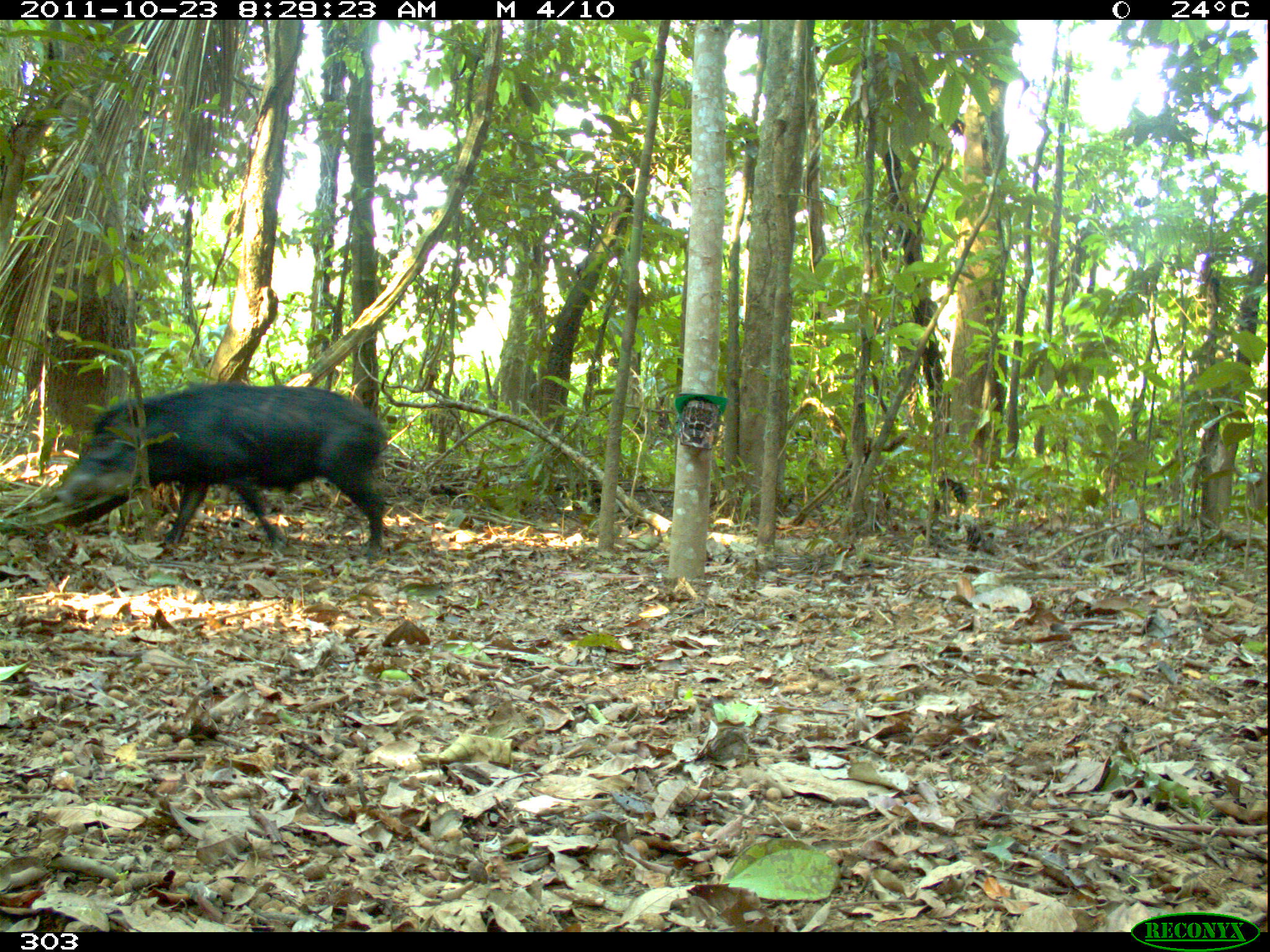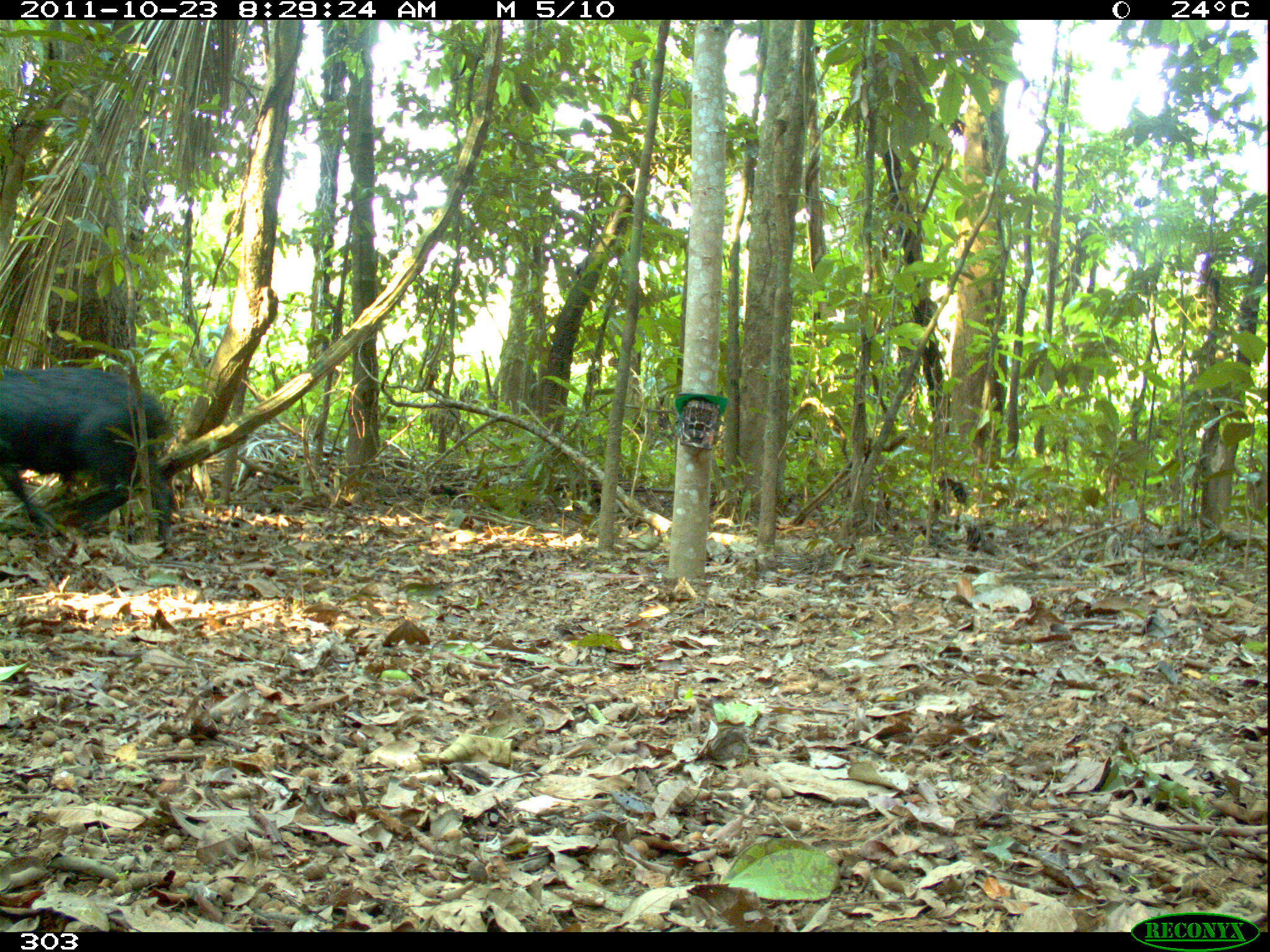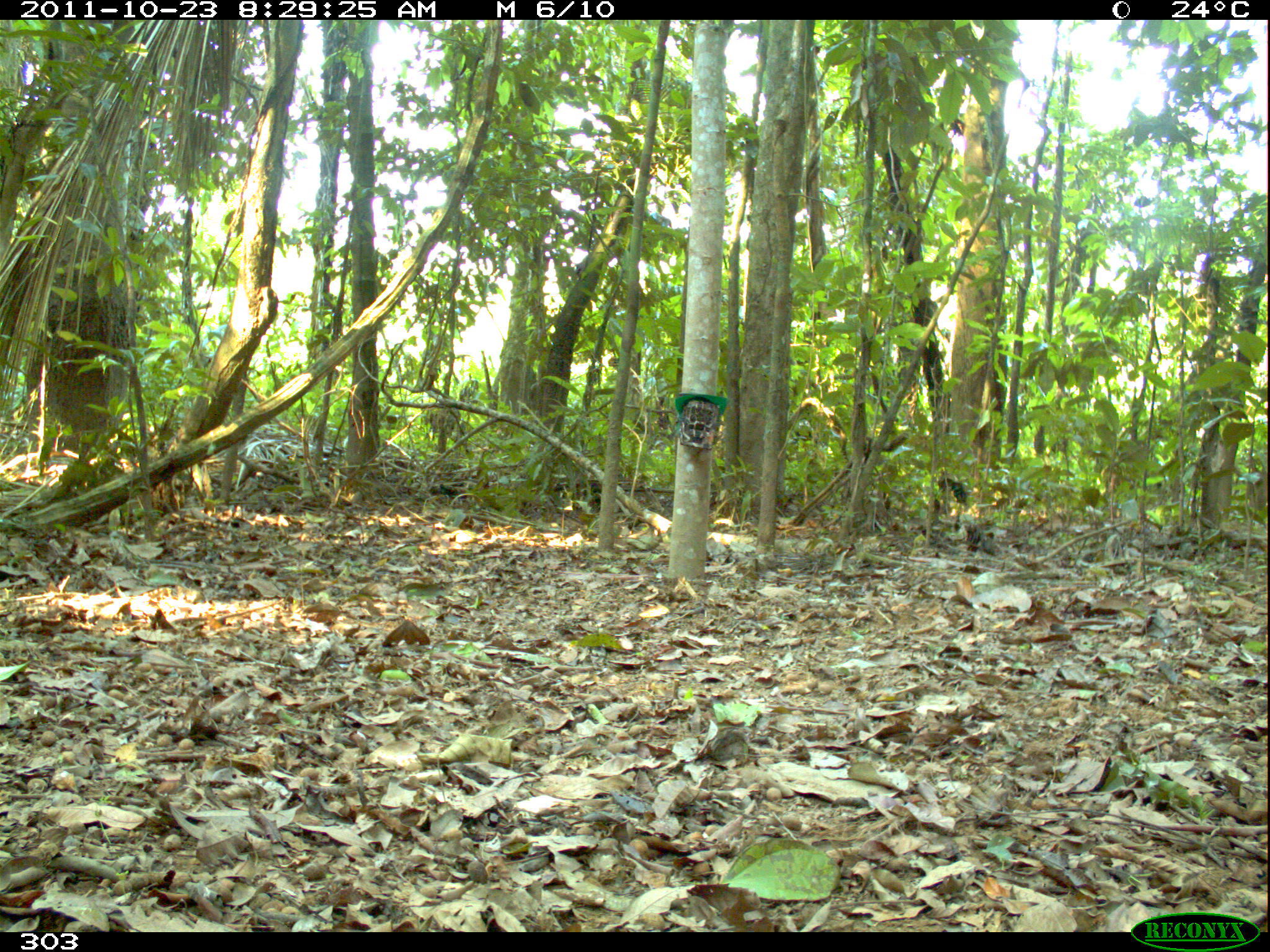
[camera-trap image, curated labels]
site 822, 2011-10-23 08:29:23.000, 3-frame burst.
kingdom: Animalia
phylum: Chordata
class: Mammalia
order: Artiodactyla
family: Tayassuidae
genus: Tayassu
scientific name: Tayassu pecari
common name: white-lipped peccary